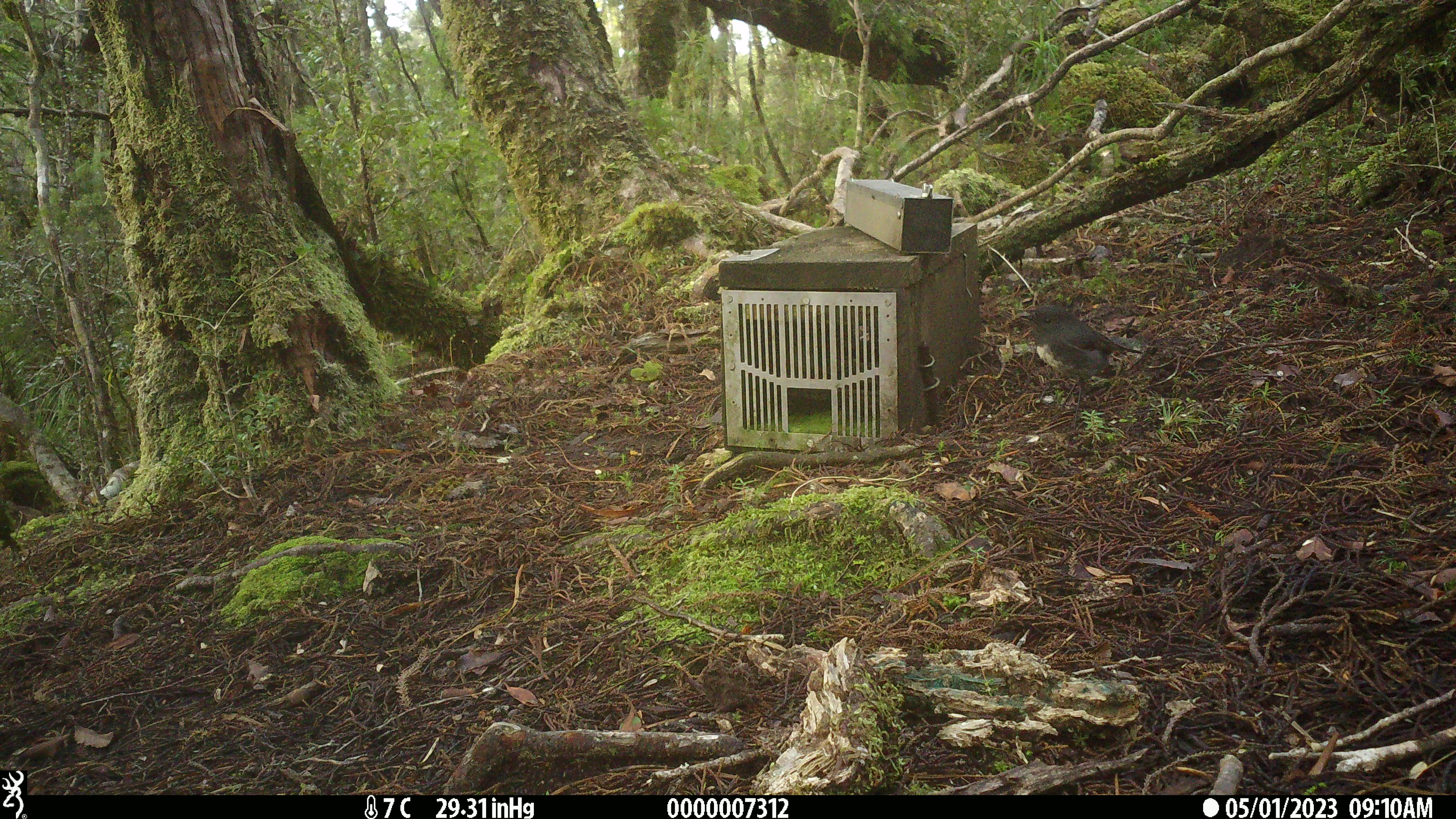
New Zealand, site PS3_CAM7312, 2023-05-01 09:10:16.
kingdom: Animalia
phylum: Chordata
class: Aves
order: Passeriformes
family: Petroicidae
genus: Petroica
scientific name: Petroica australis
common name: new zealand robin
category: robin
Robin (new zealand robin) (Petroica australis).